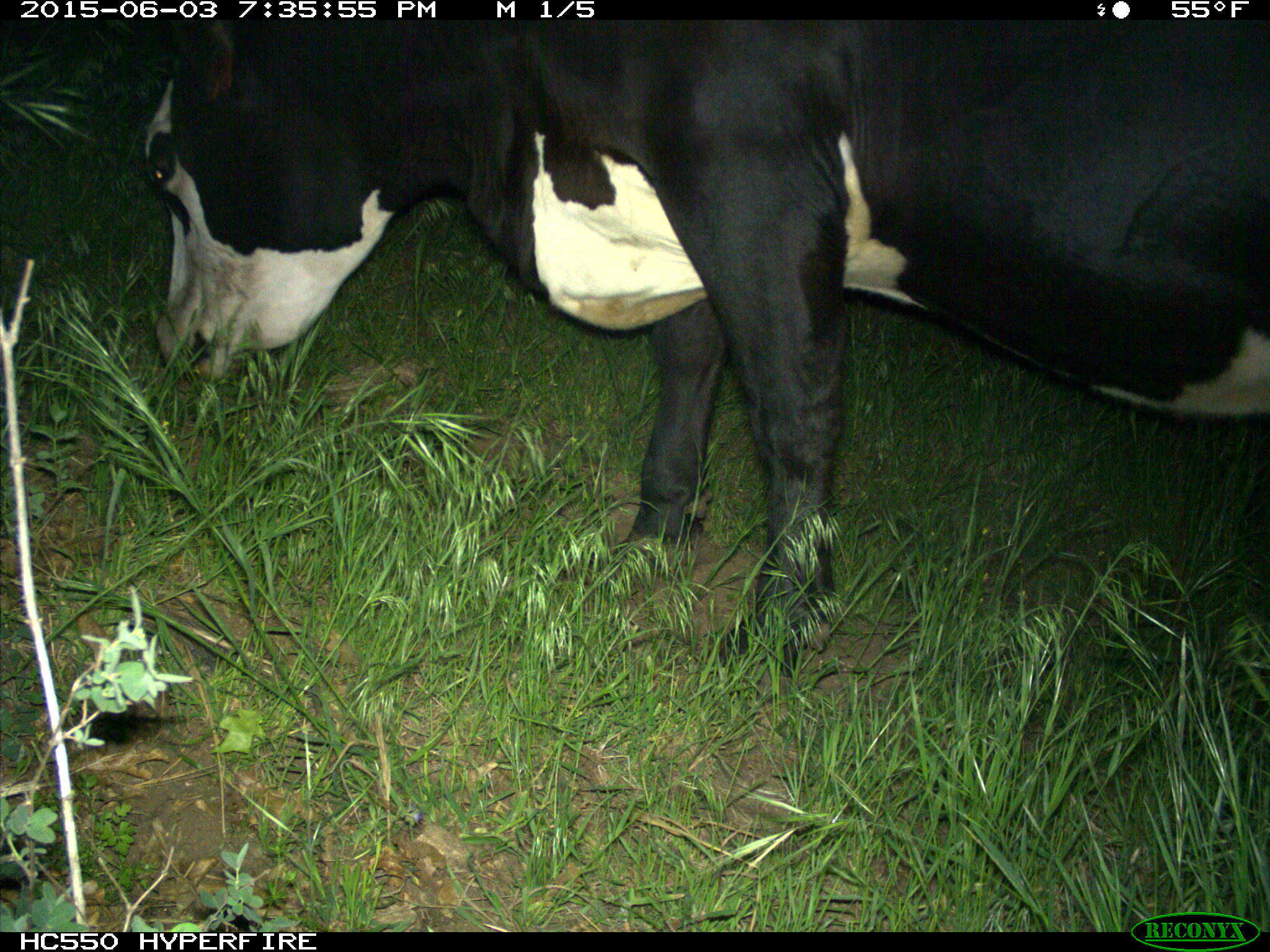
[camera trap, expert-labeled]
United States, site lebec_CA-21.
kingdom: Animalia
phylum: Chordata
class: Mammalia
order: Artiodactyla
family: Bovidae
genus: Bos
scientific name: Bos taurus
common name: domestic cow